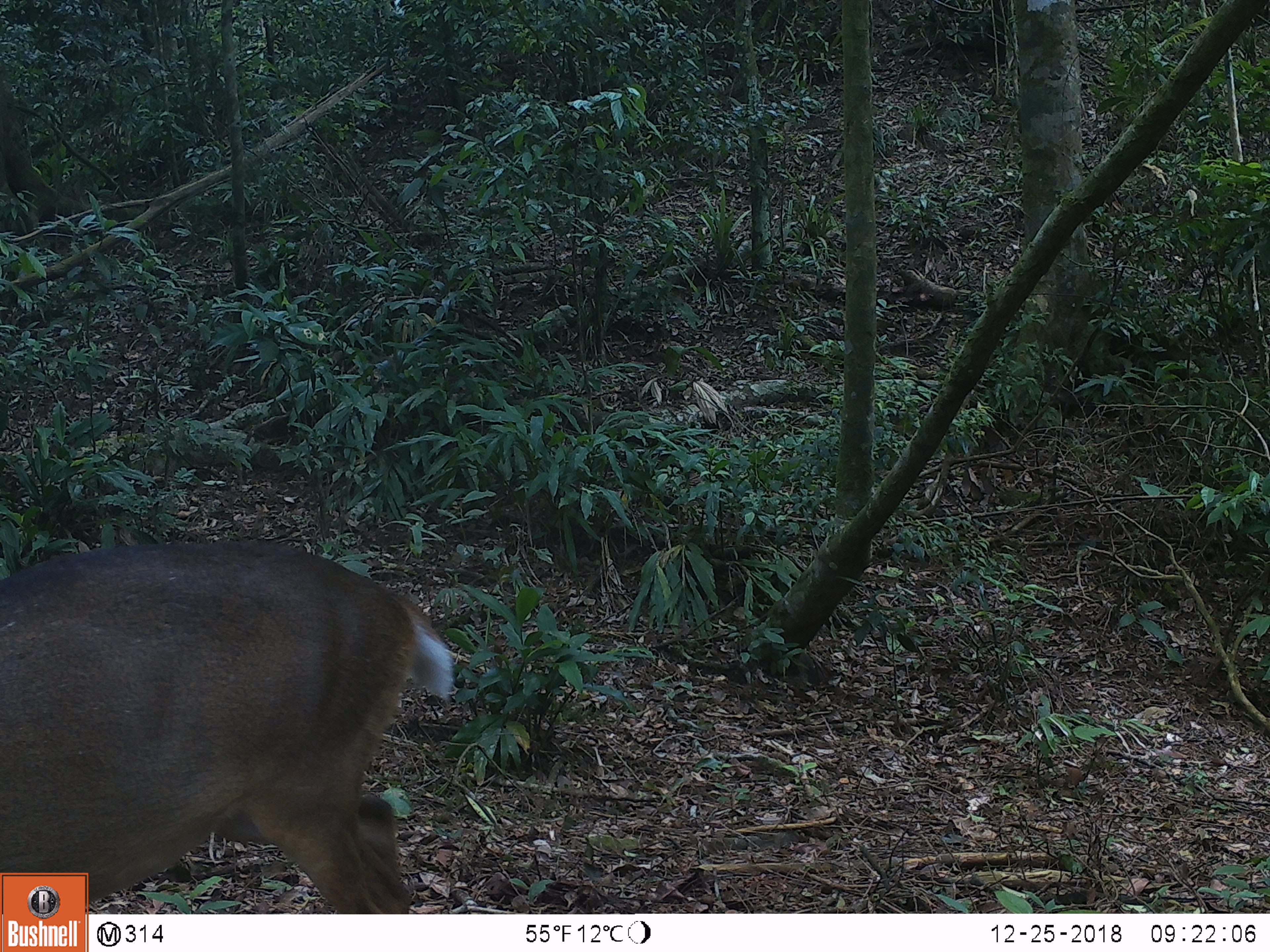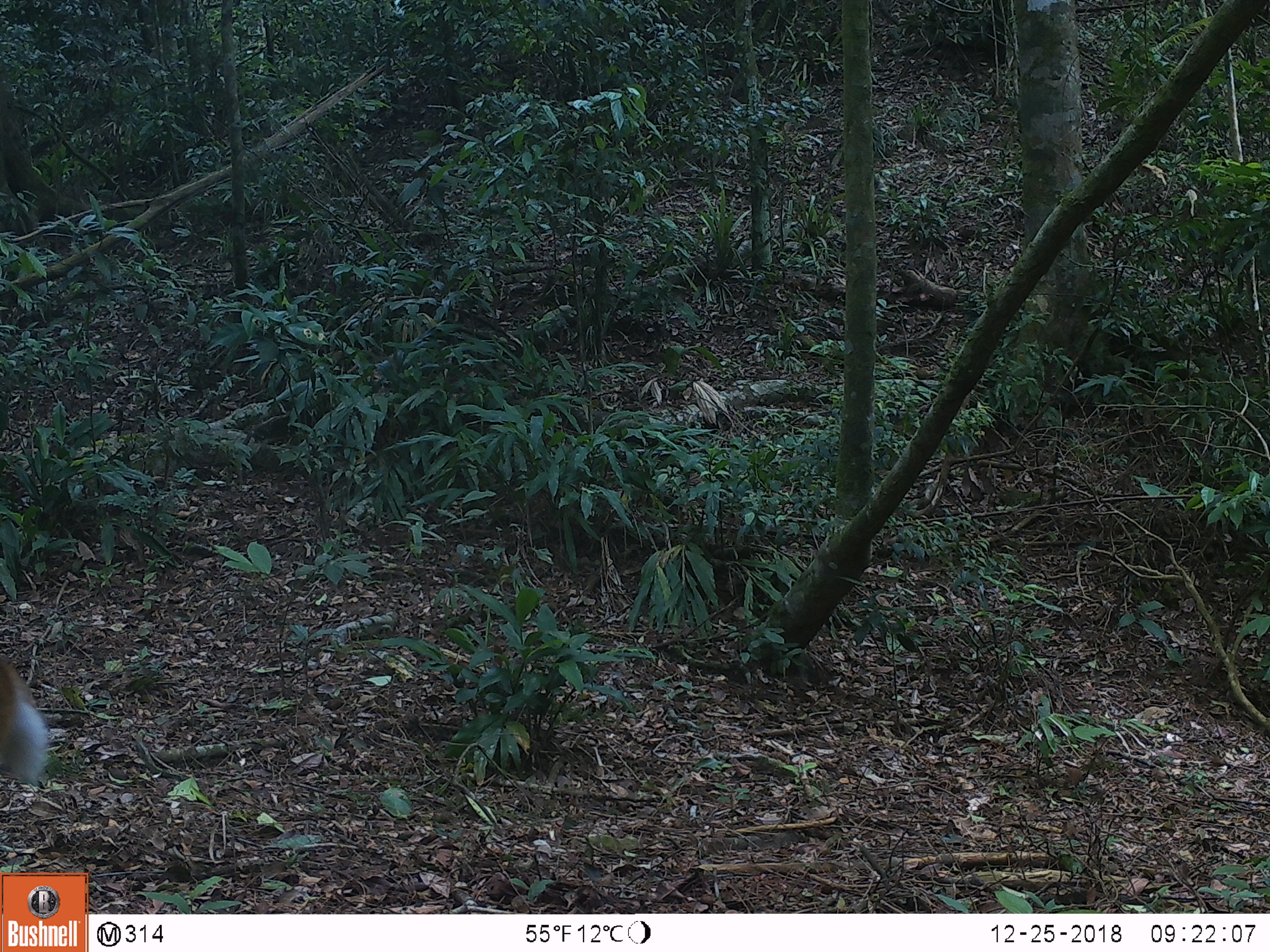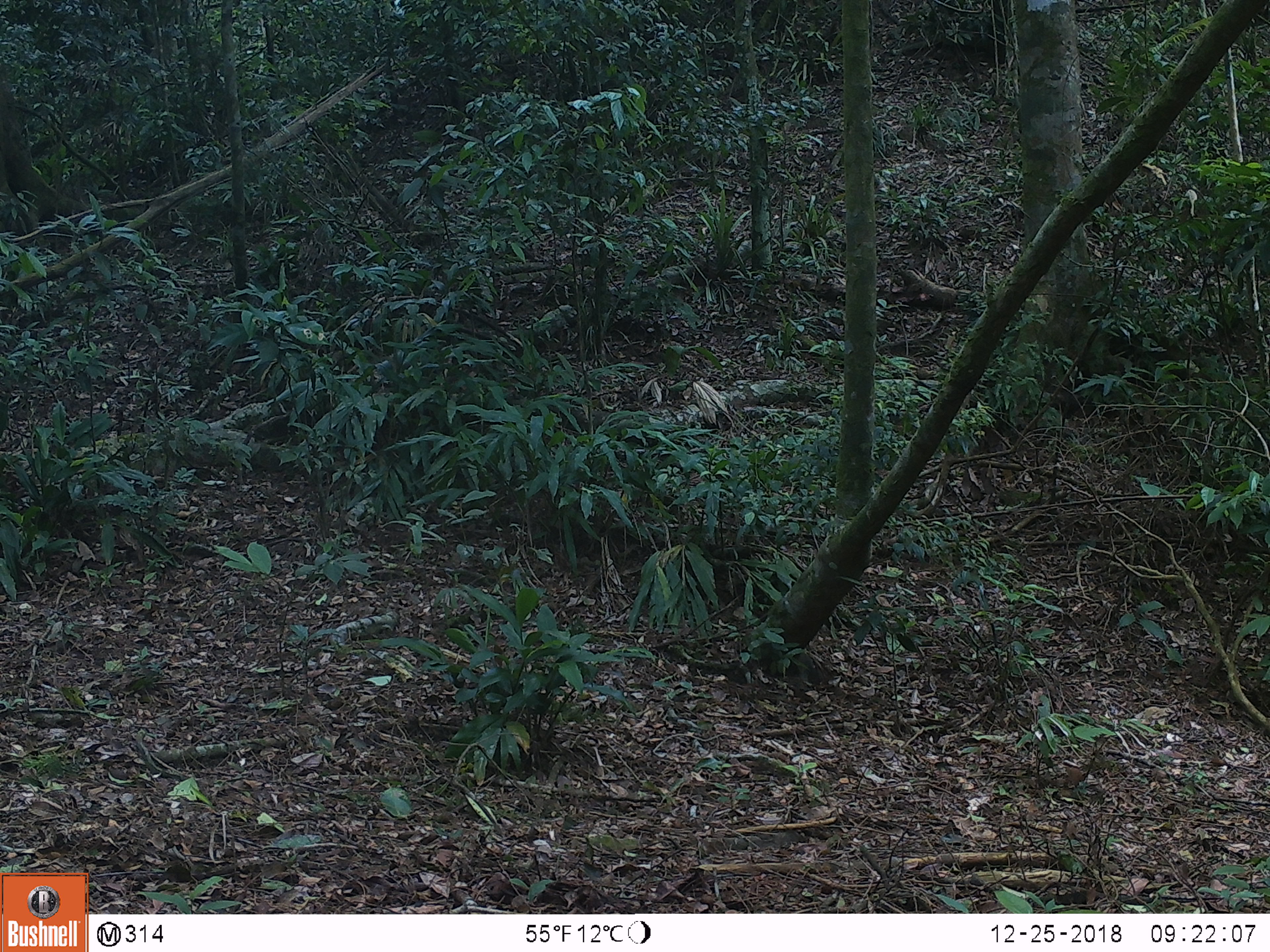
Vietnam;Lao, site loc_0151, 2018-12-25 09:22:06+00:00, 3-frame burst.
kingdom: Animalia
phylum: Chordata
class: Mammalia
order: Artiodactyla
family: Cervidae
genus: Muntiacus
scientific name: Muntiacus vuquangensis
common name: large-antlered muntjac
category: large antlered muntjac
Large antlered muntjac (large-antlered muntjac) (Muntiacus vuquangensis). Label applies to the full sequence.